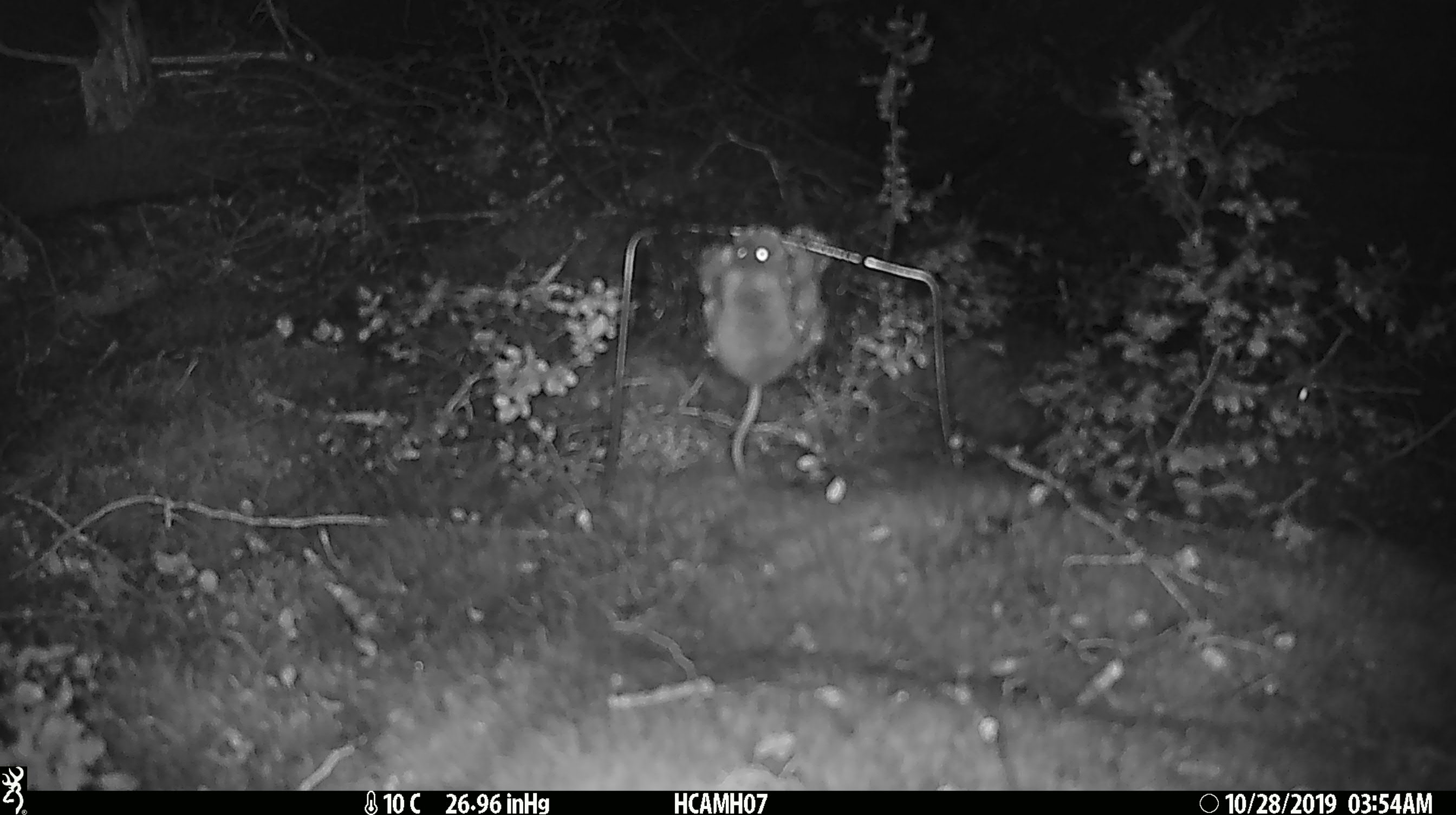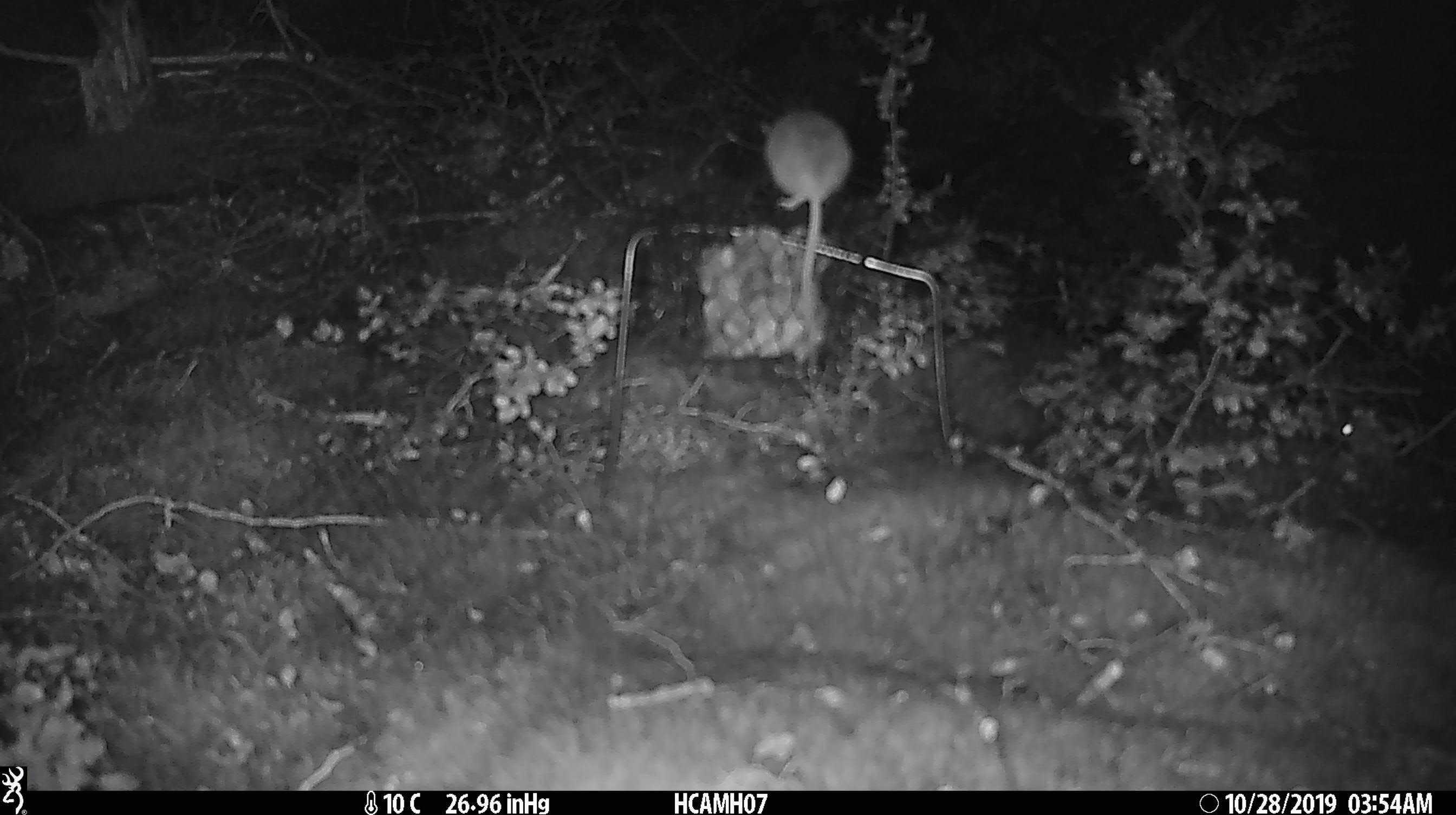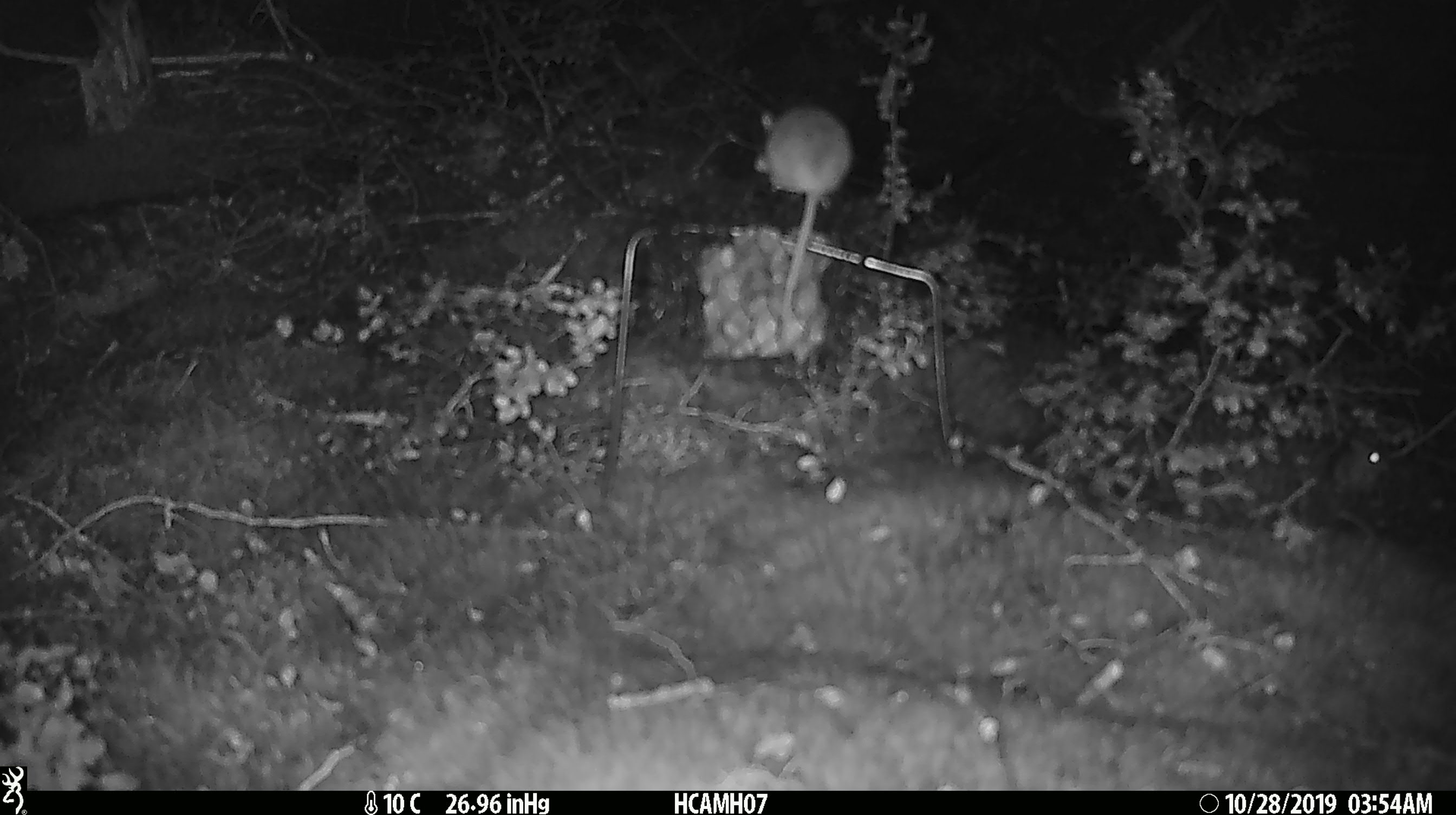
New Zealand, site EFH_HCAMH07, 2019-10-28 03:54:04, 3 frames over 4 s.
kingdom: Animalia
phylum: Chordata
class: Mammalia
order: Rodentia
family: Muridae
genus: Mus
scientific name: Mus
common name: mouse